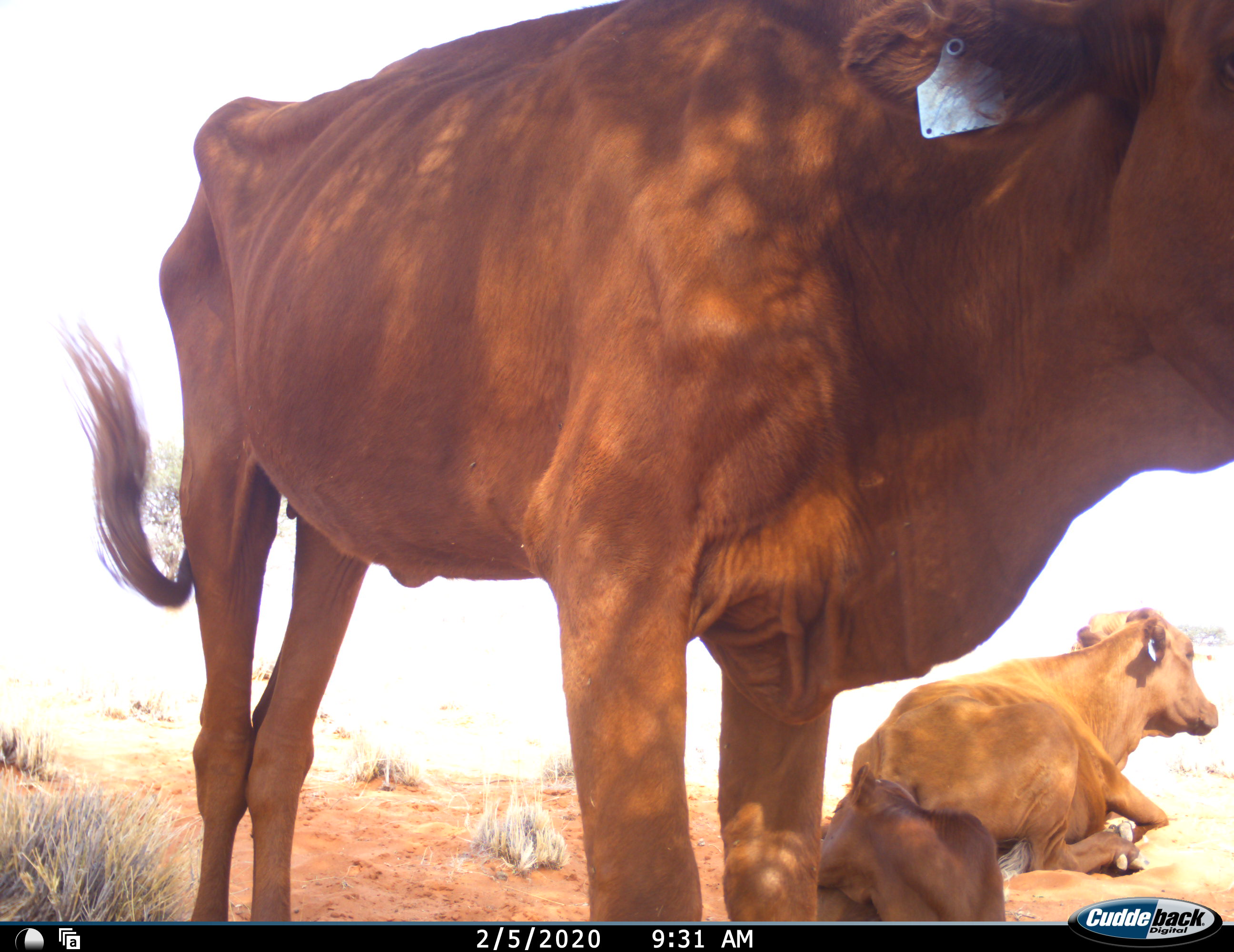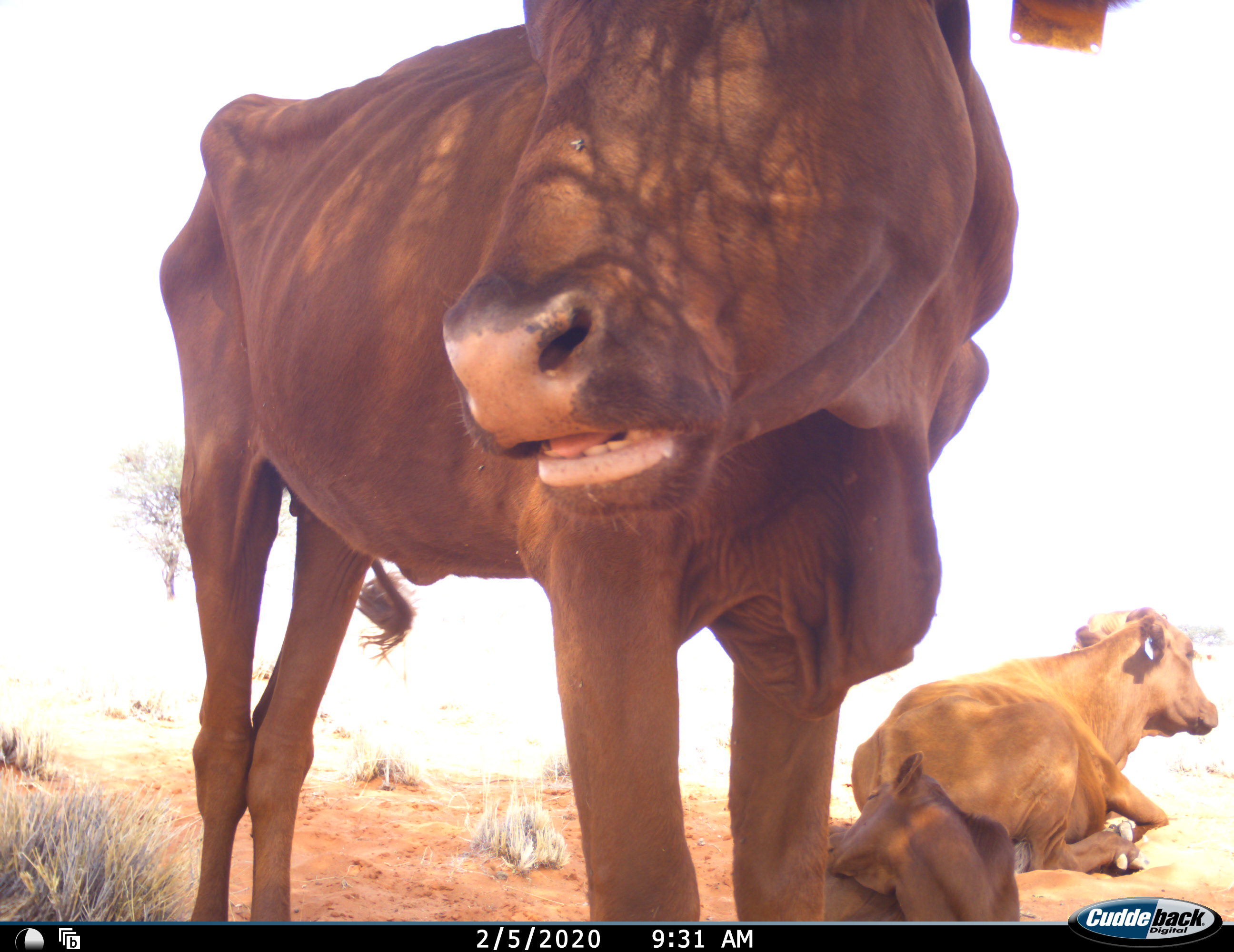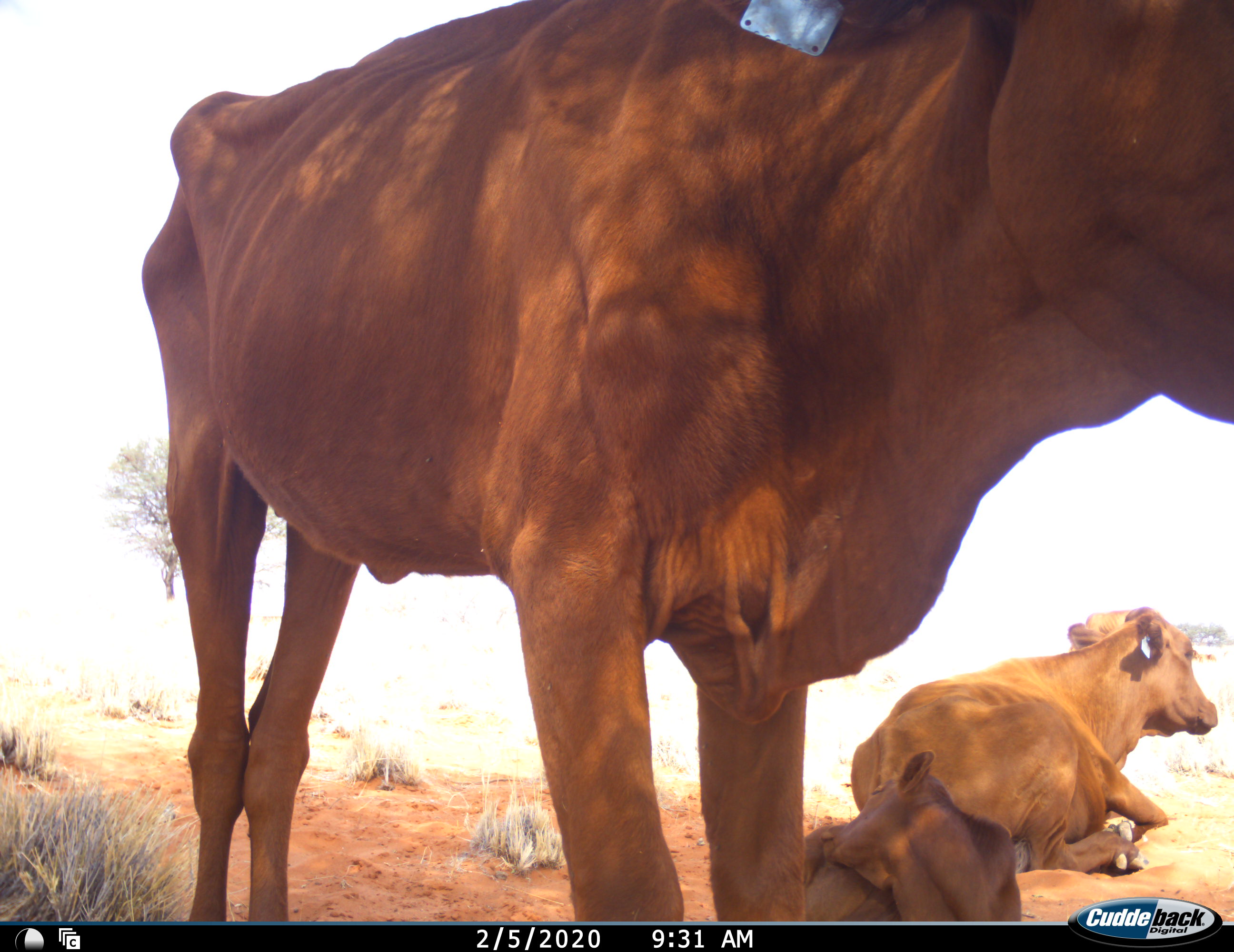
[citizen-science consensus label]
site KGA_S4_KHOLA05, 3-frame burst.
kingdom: Animalia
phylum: Chordata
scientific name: Vertebrata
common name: domestic animal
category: domesticanimal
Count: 3.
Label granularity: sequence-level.